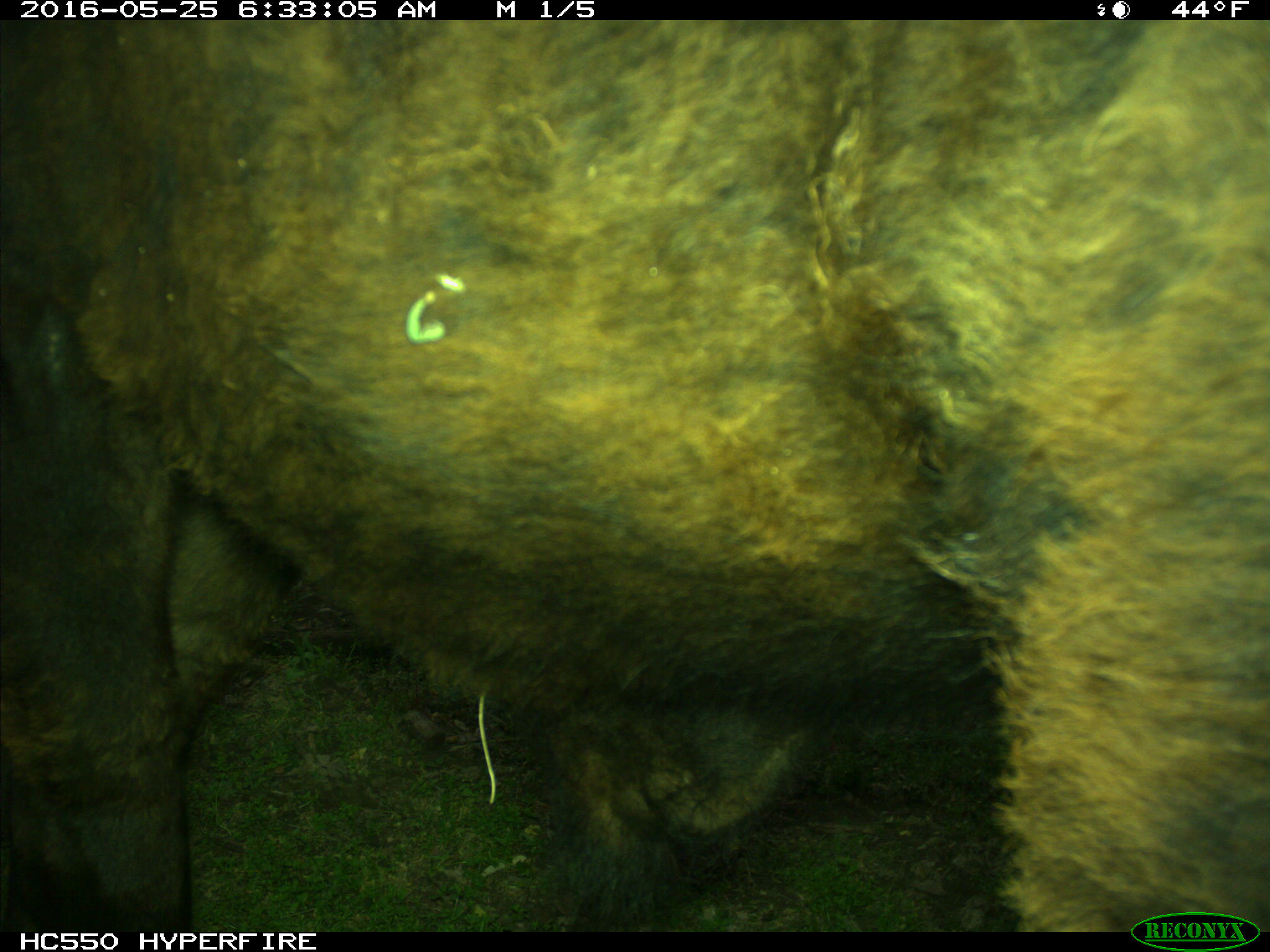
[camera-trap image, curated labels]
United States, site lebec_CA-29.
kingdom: Animalia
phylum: Chordata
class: Mammalia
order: Artiodactyla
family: Bovidae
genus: Bos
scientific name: Bos taurus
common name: domestic cow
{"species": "Bos taurus (domestic cow)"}